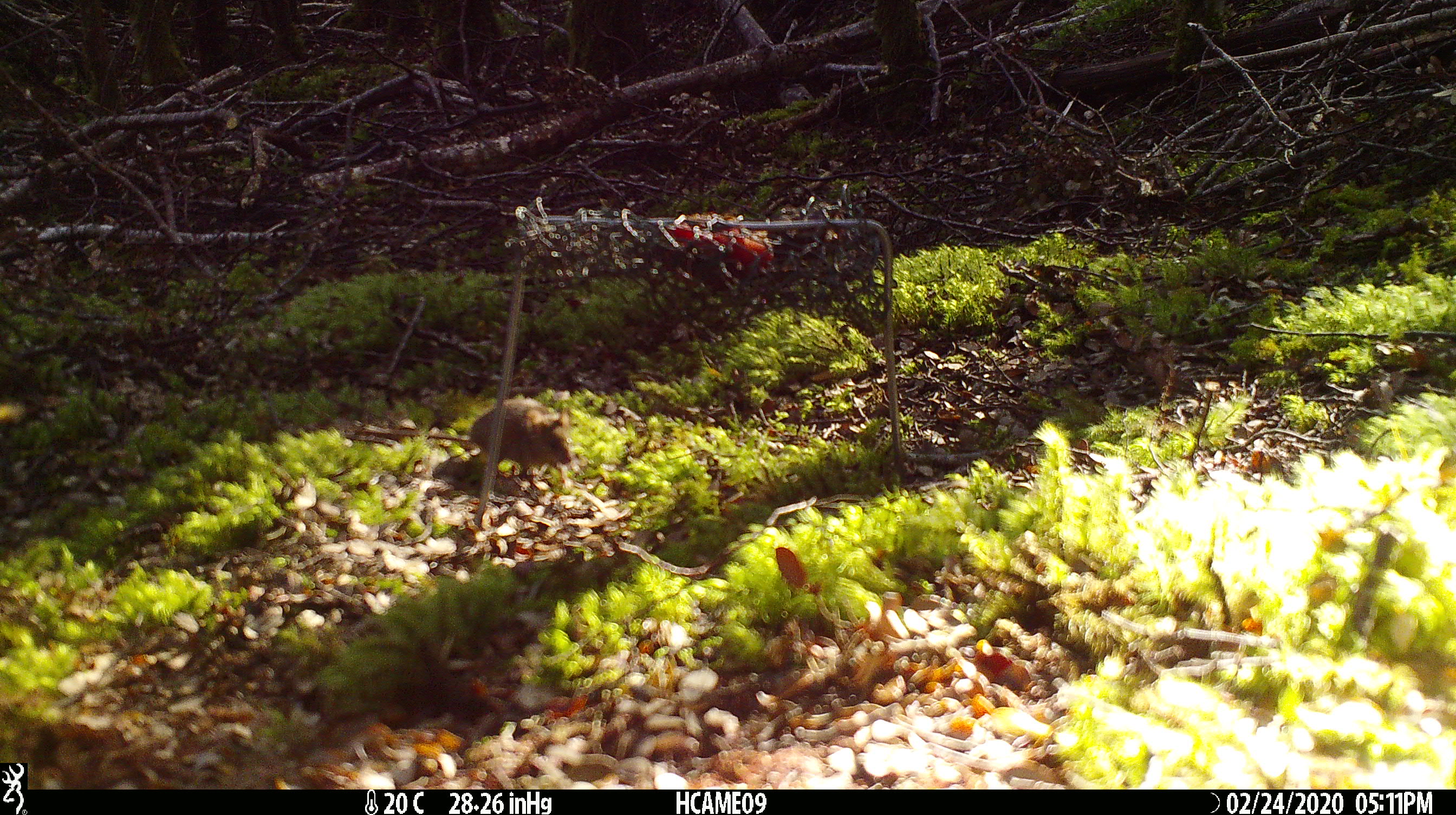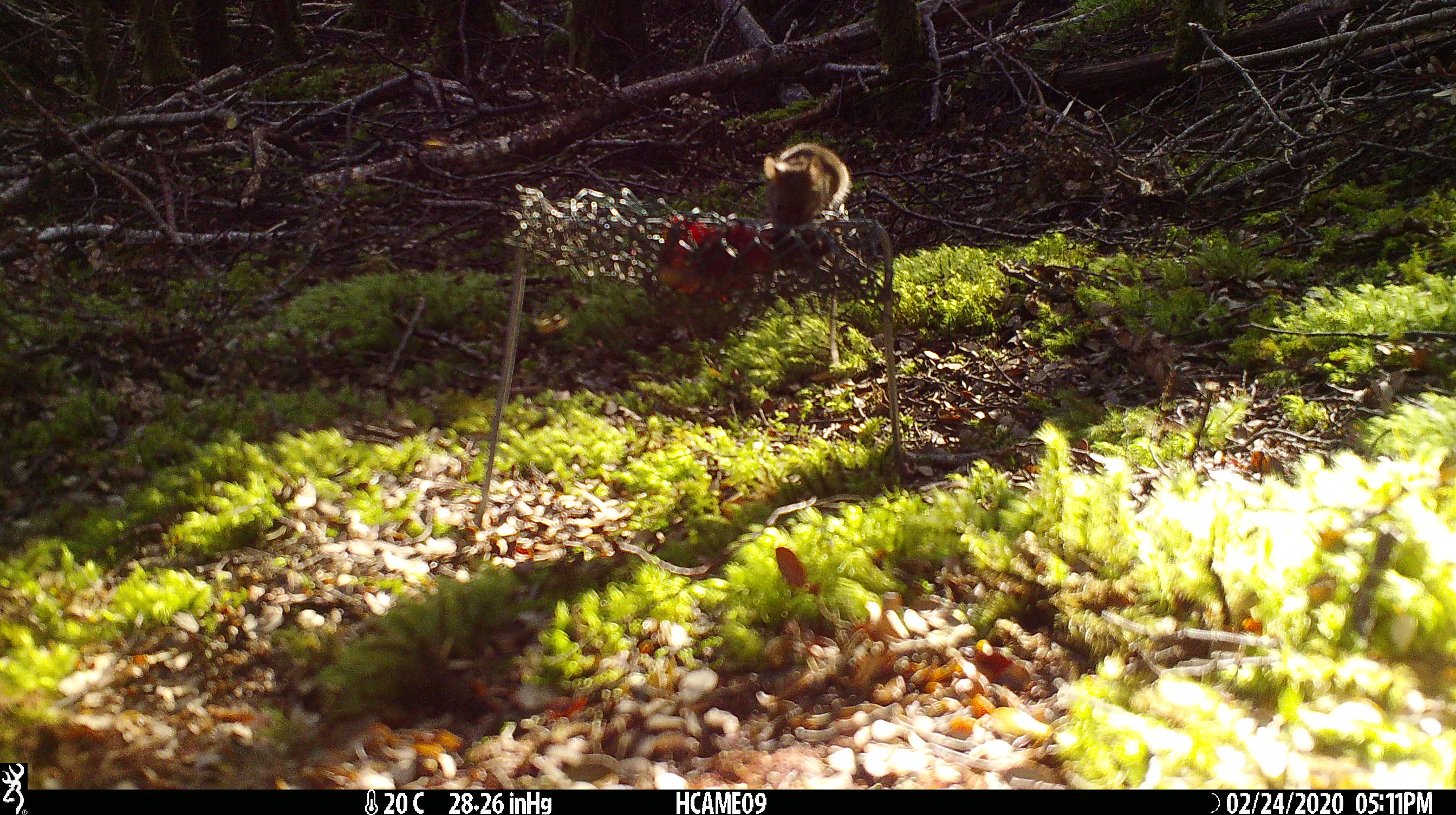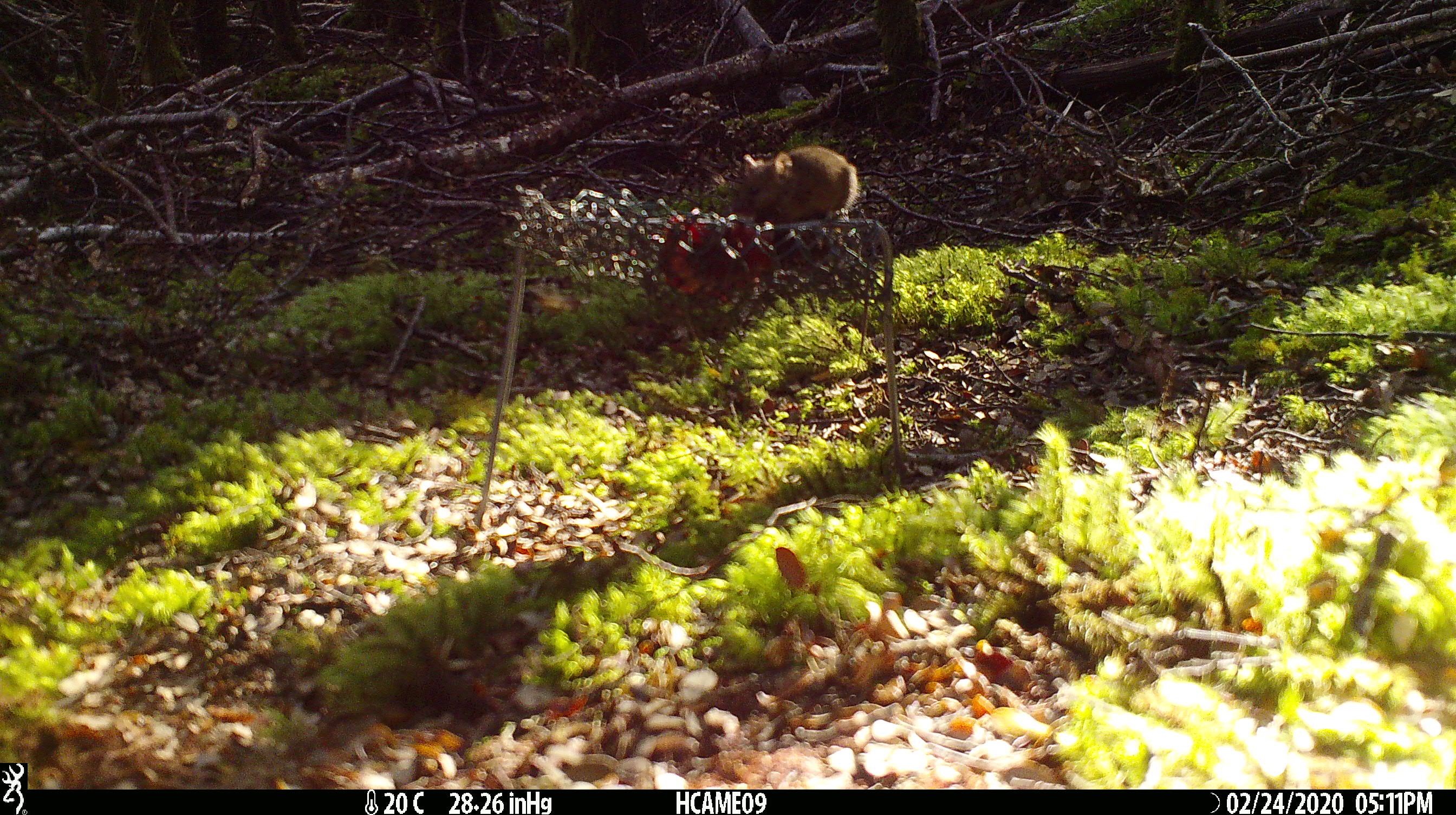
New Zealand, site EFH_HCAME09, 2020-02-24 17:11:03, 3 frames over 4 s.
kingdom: Animalia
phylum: Chordata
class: Mammalia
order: Rodentia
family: Muridae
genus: Mus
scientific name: Mus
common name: mouse